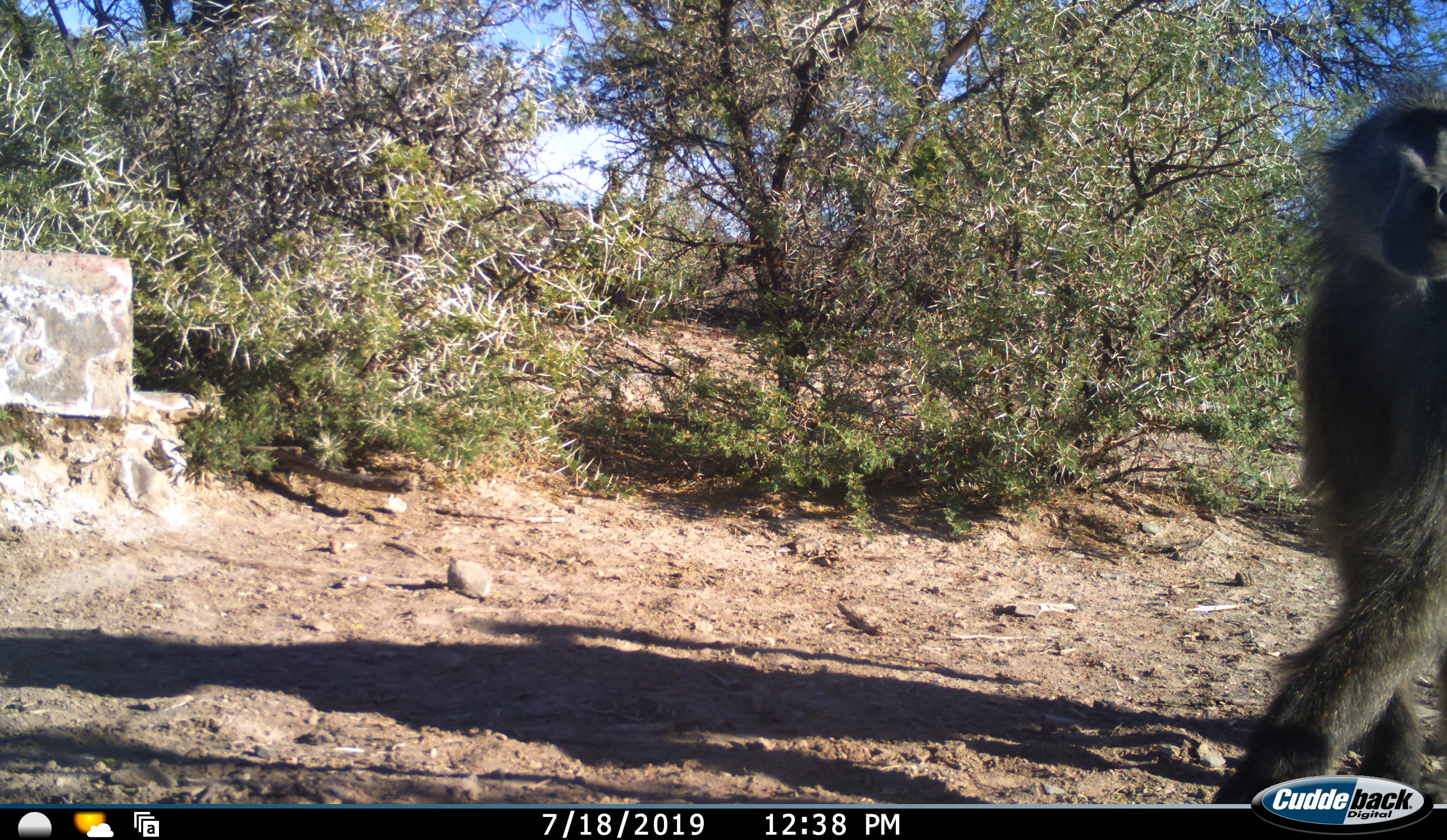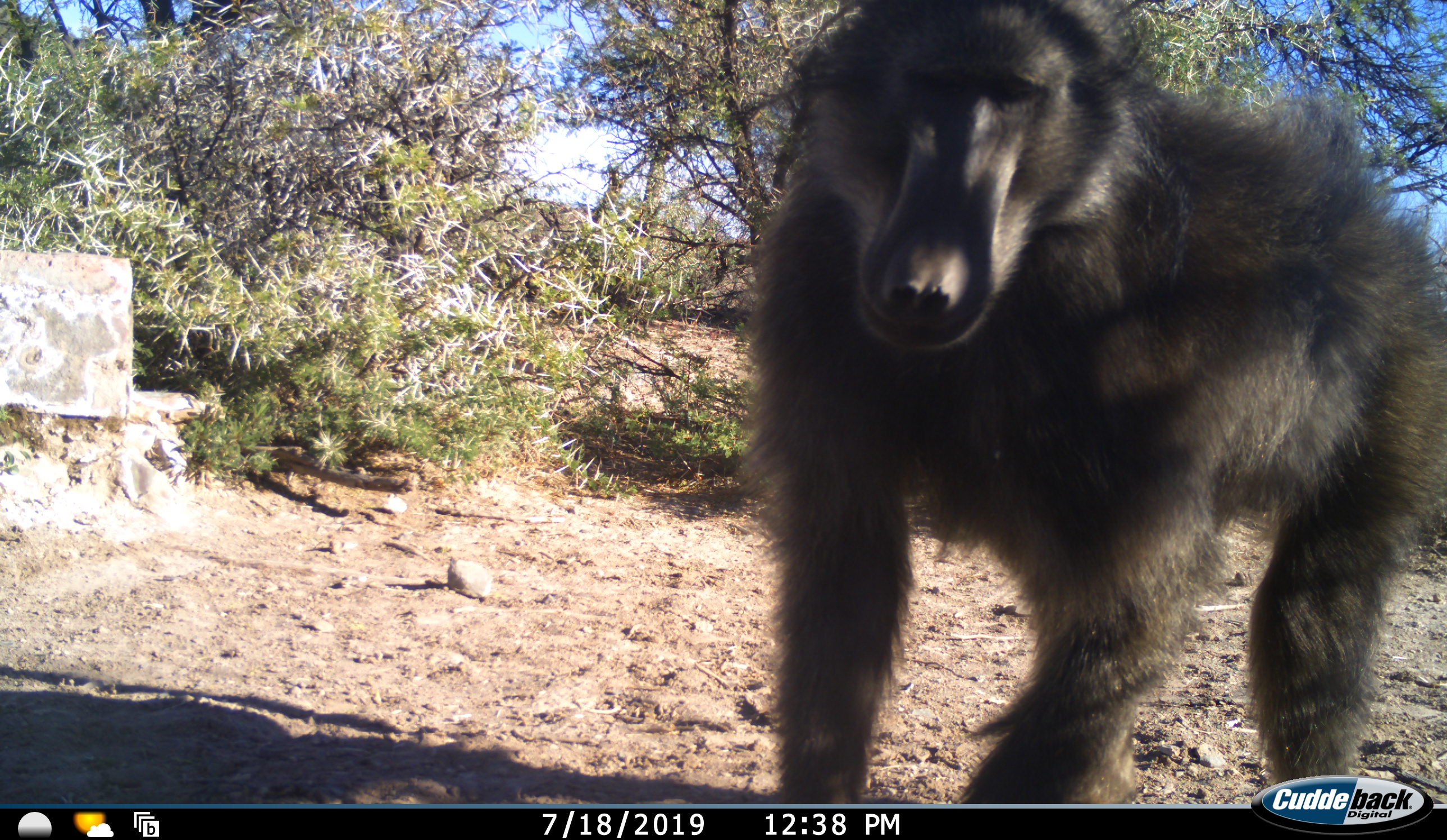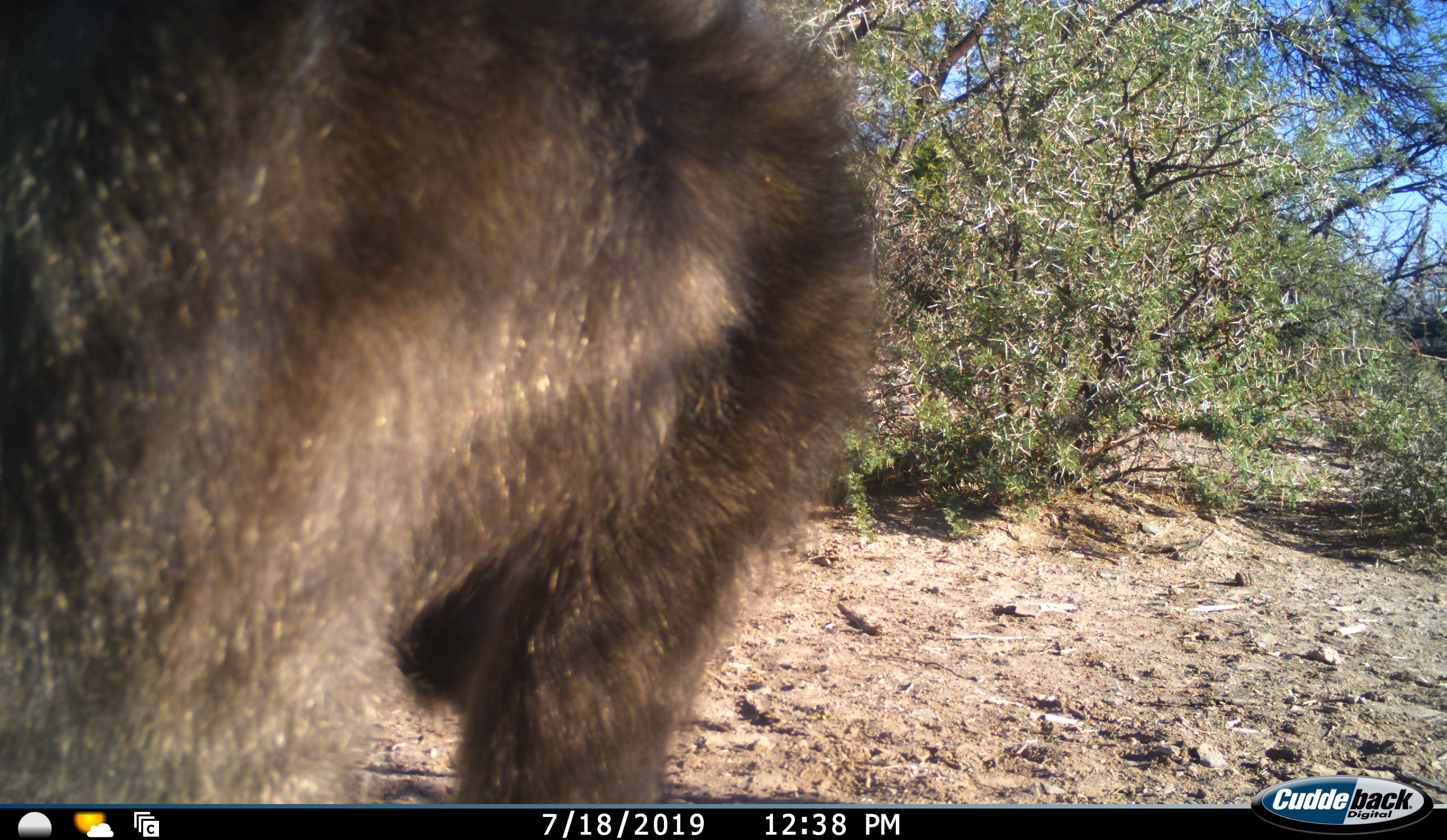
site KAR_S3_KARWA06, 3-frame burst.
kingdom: Animalia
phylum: Chordata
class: Mammalia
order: Primates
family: Cercopithecidae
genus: Papio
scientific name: Papio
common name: baboon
Baboon (Papio), count 1. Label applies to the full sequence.